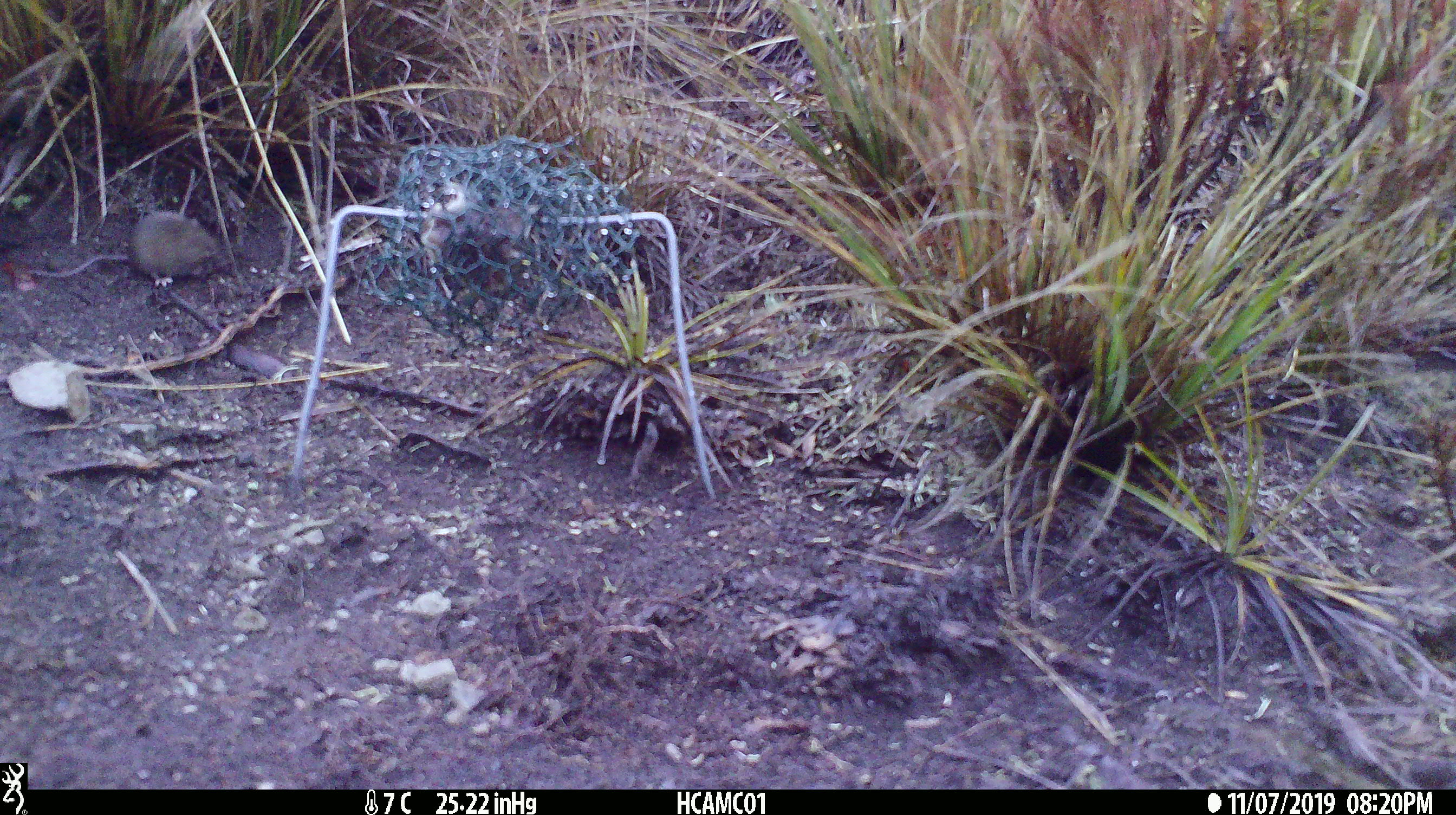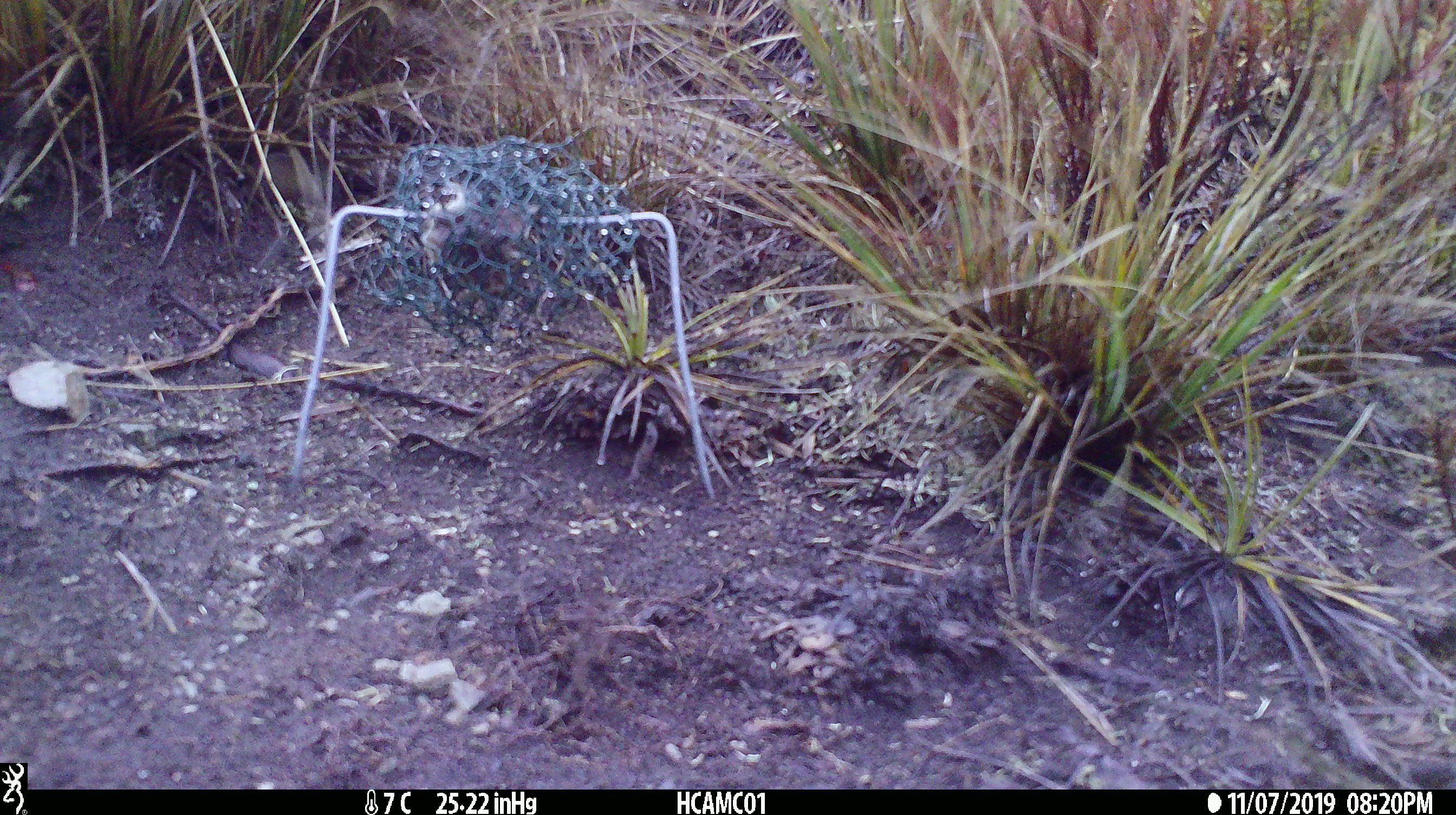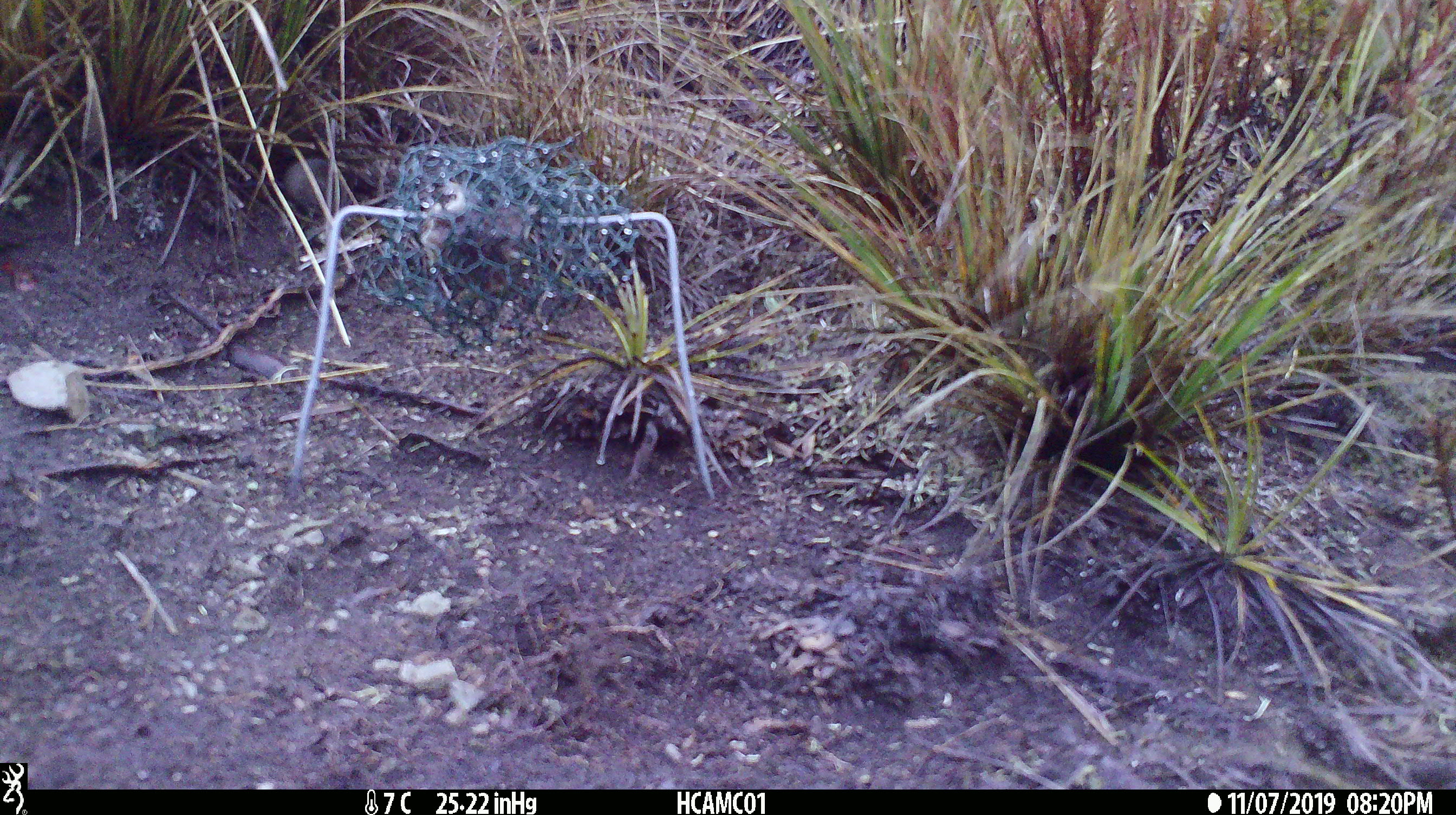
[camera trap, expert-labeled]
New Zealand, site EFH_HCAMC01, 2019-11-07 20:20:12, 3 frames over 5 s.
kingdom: Animalia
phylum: Chordata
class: Mammalia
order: Rodentia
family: Muridae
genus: Mus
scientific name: Mus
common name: mouse